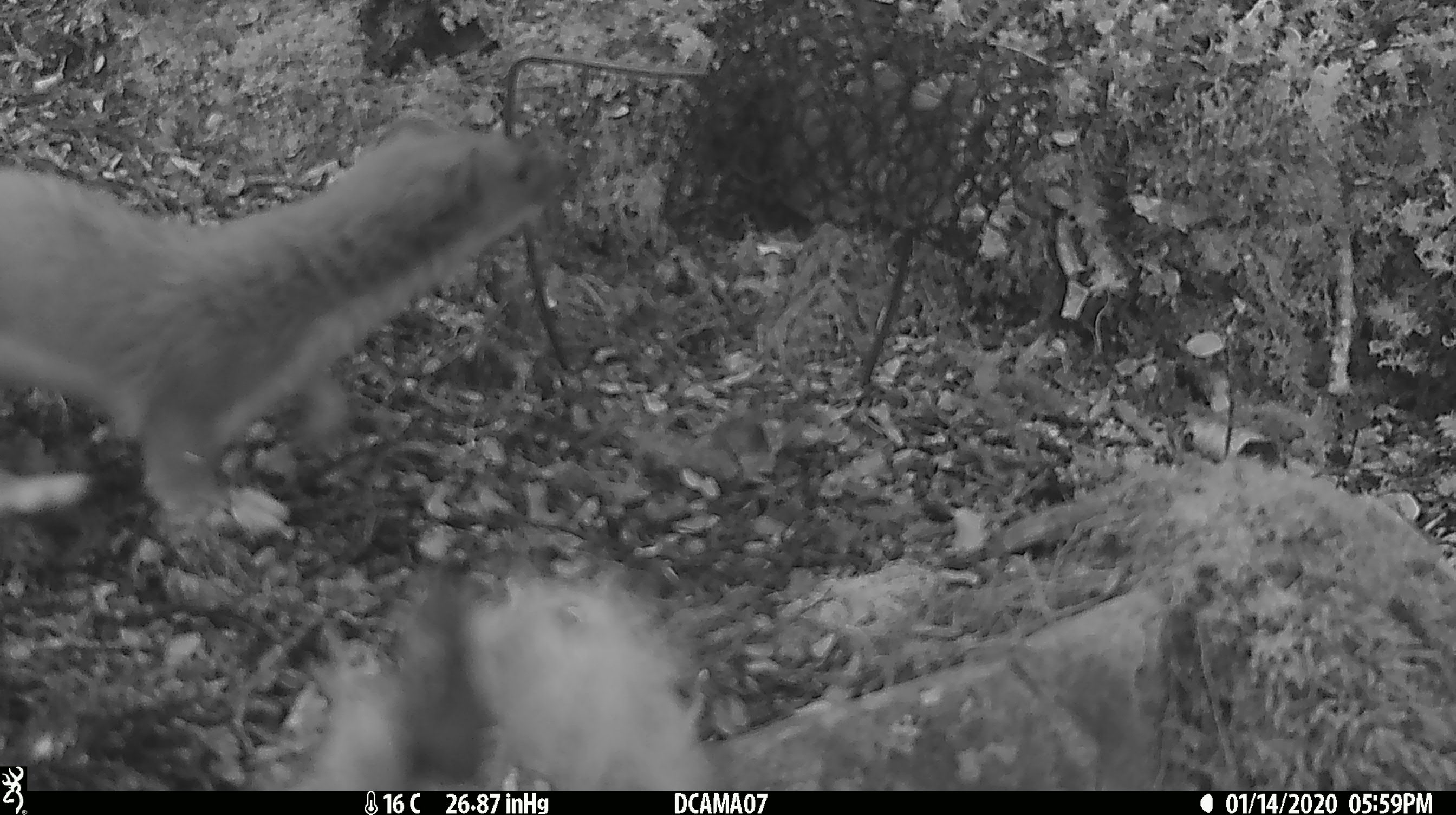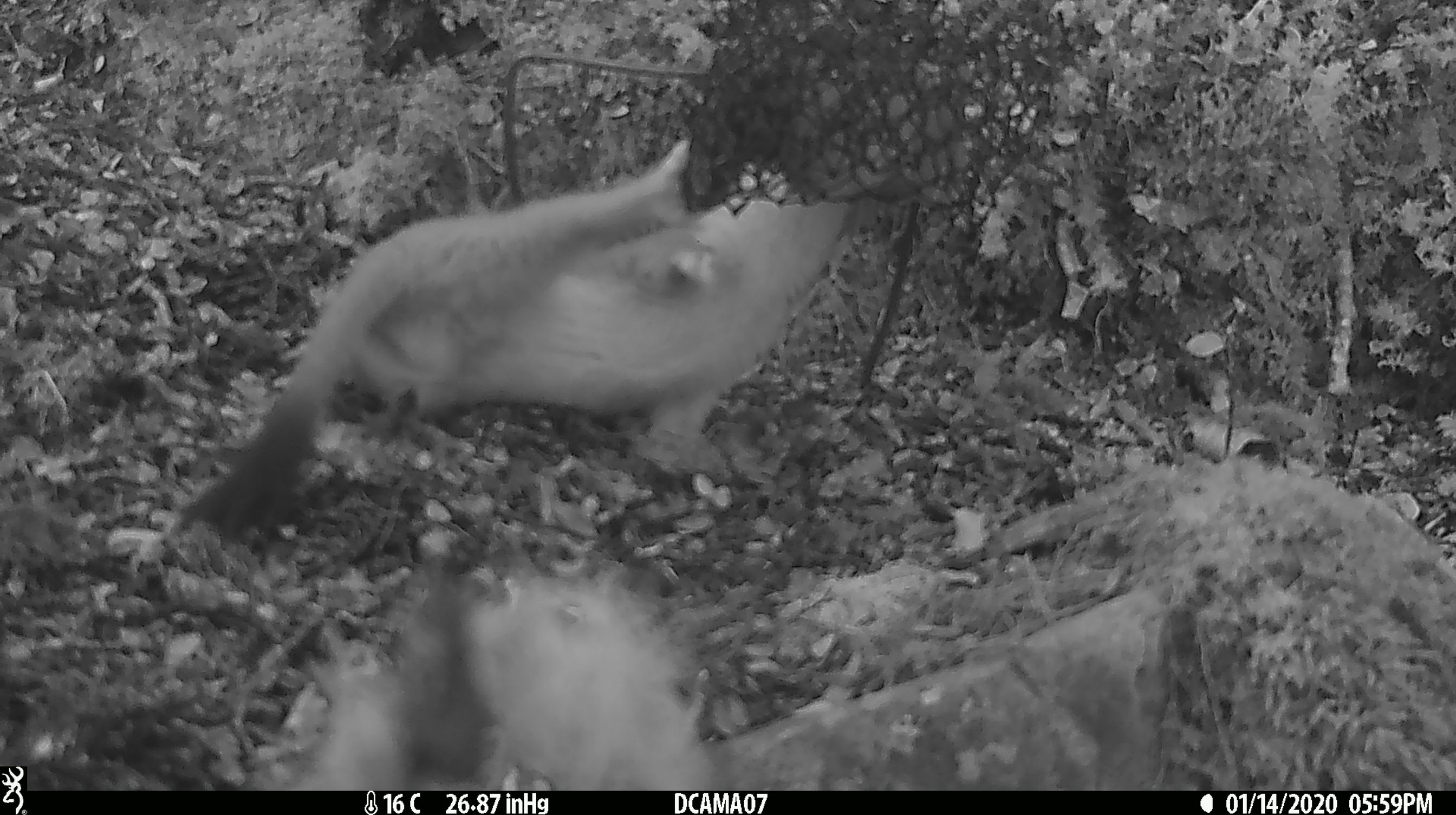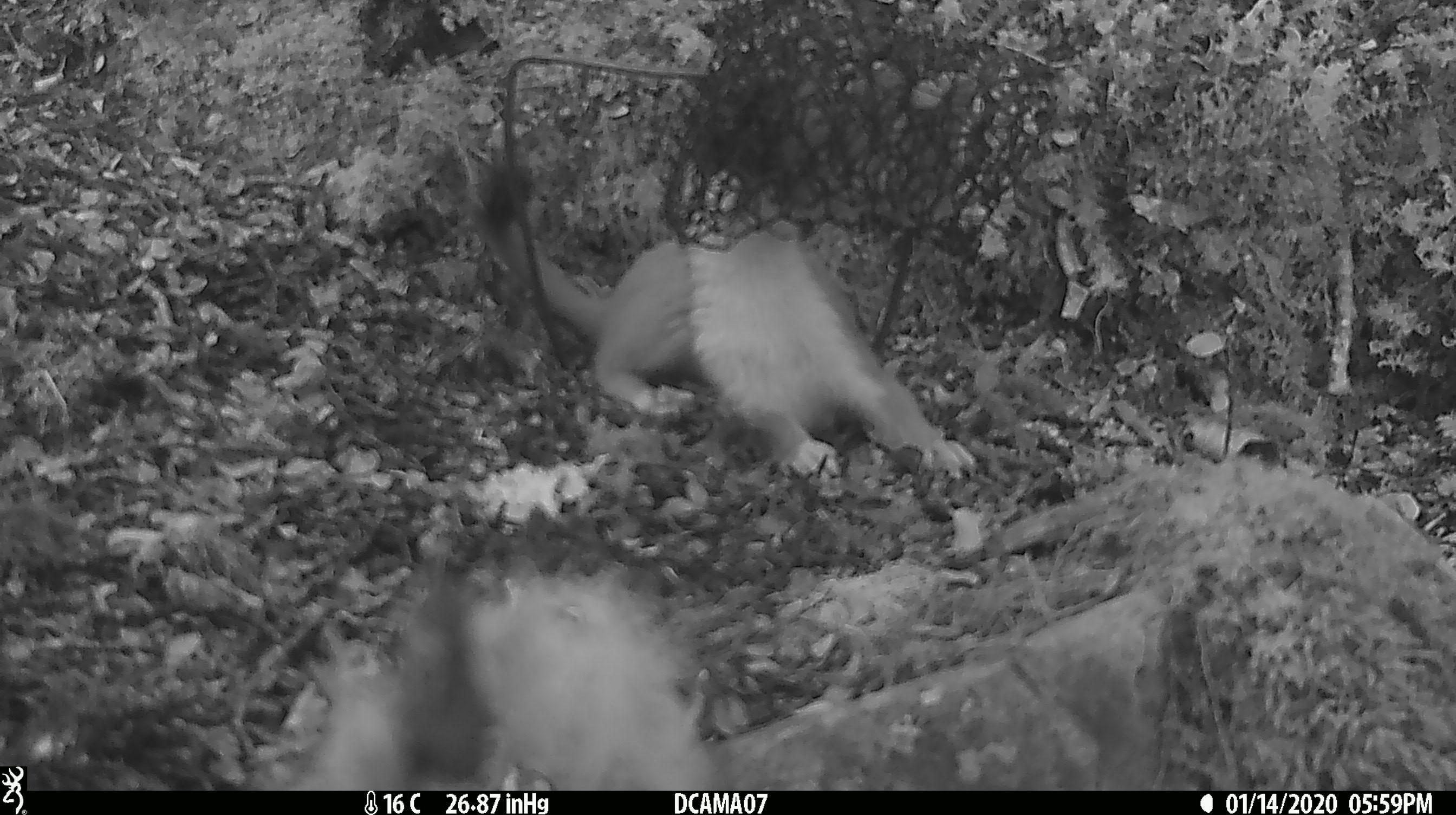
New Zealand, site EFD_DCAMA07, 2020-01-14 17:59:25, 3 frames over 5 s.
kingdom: Animalia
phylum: Chordata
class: Mammalia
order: Carnivora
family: Mustelidae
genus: Mustela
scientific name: Mustela erminea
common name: stoat